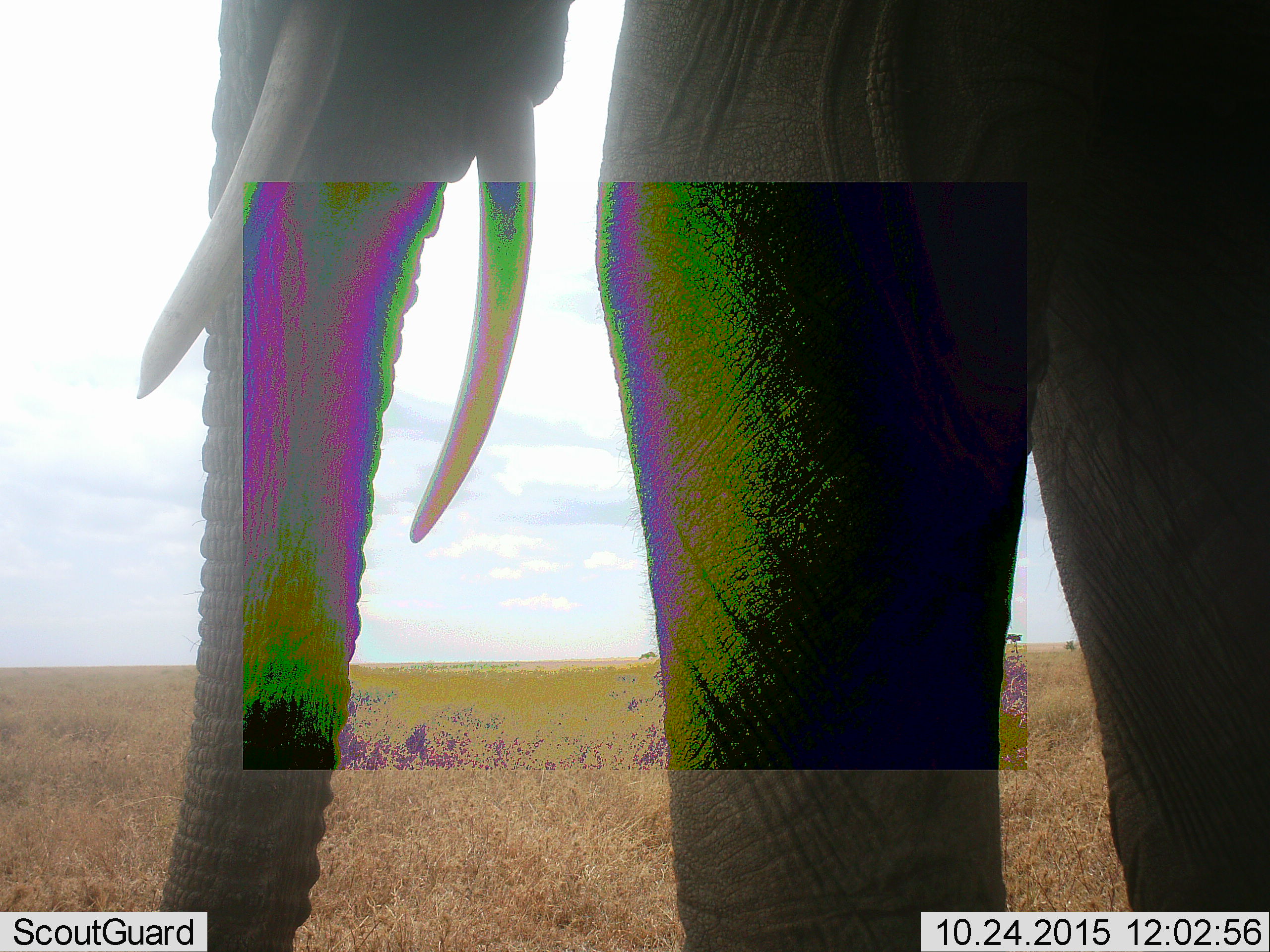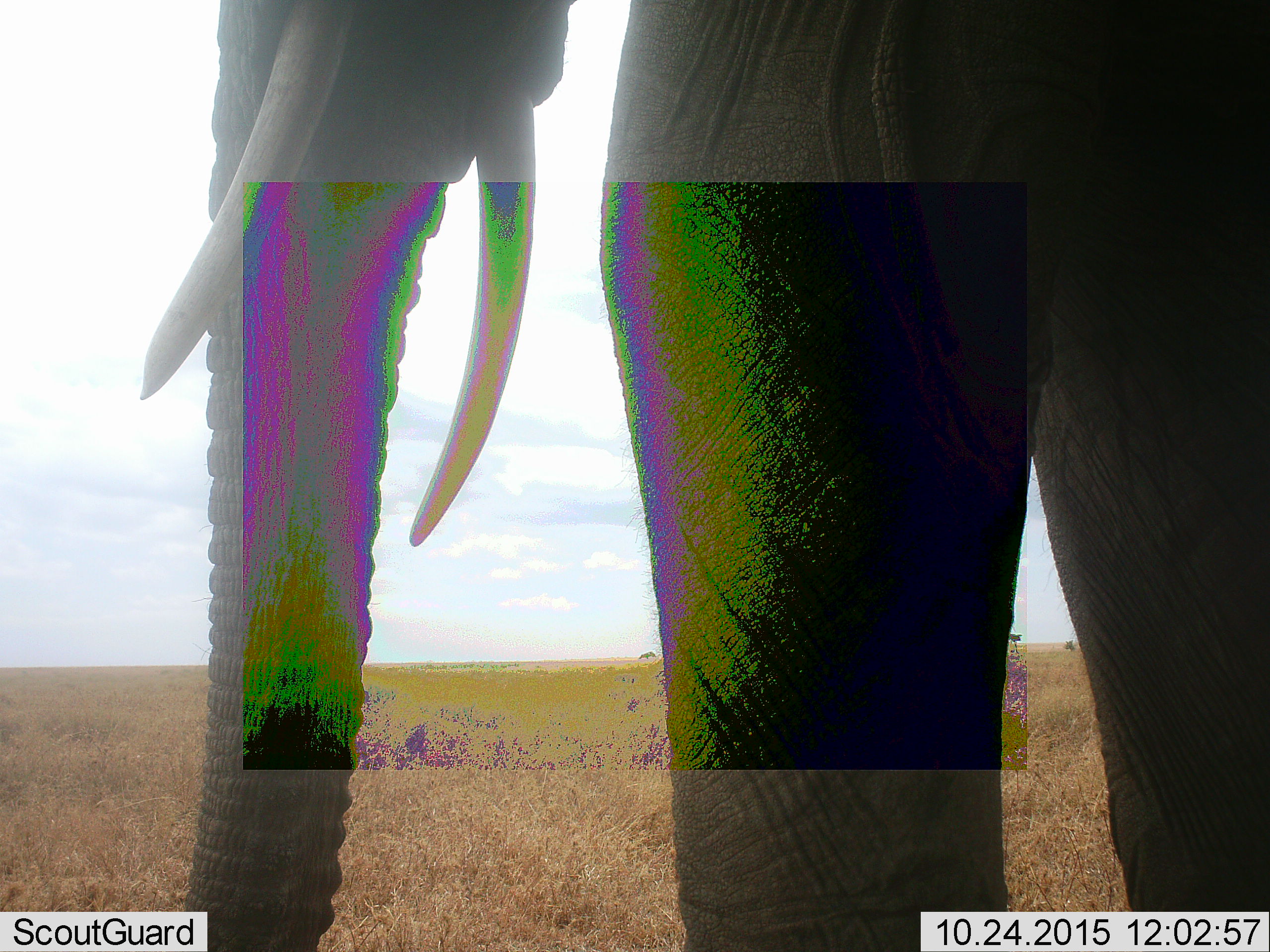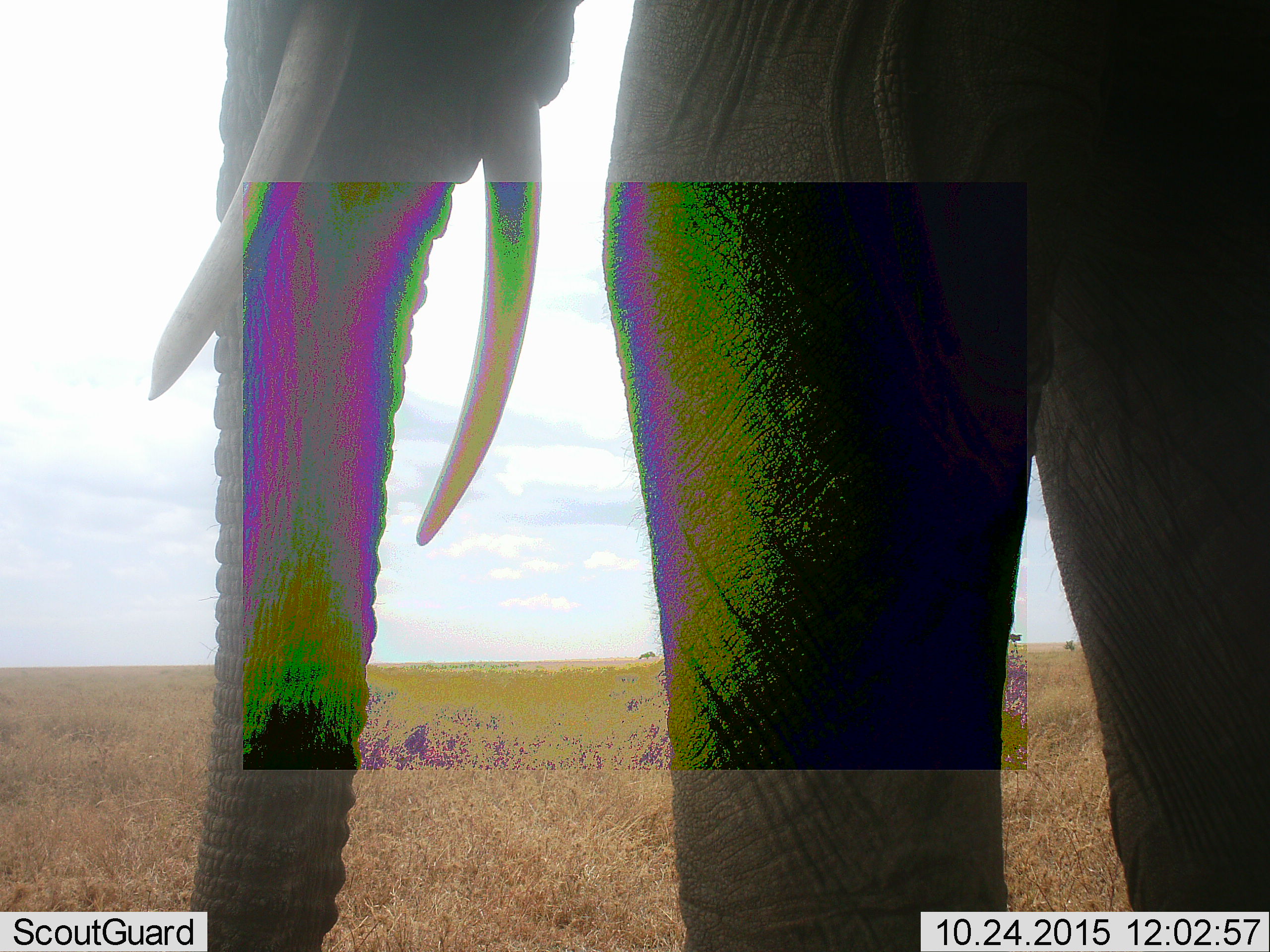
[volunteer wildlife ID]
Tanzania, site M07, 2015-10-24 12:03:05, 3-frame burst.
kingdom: Animalia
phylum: Chordata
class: Mammalia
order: Proboscidea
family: Elephantidae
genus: Loxodonta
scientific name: Loxodonta africana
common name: african bush elephant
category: elephant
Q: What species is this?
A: Elephant (african bush elephant) (Loxodonta africana).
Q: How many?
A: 1.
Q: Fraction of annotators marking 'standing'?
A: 100%.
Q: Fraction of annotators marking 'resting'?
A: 0%.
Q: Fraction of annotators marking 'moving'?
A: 0%.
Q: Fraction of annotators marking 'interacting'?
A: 0%.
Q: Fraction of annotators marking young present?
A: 0%.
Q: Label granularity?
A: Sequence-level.